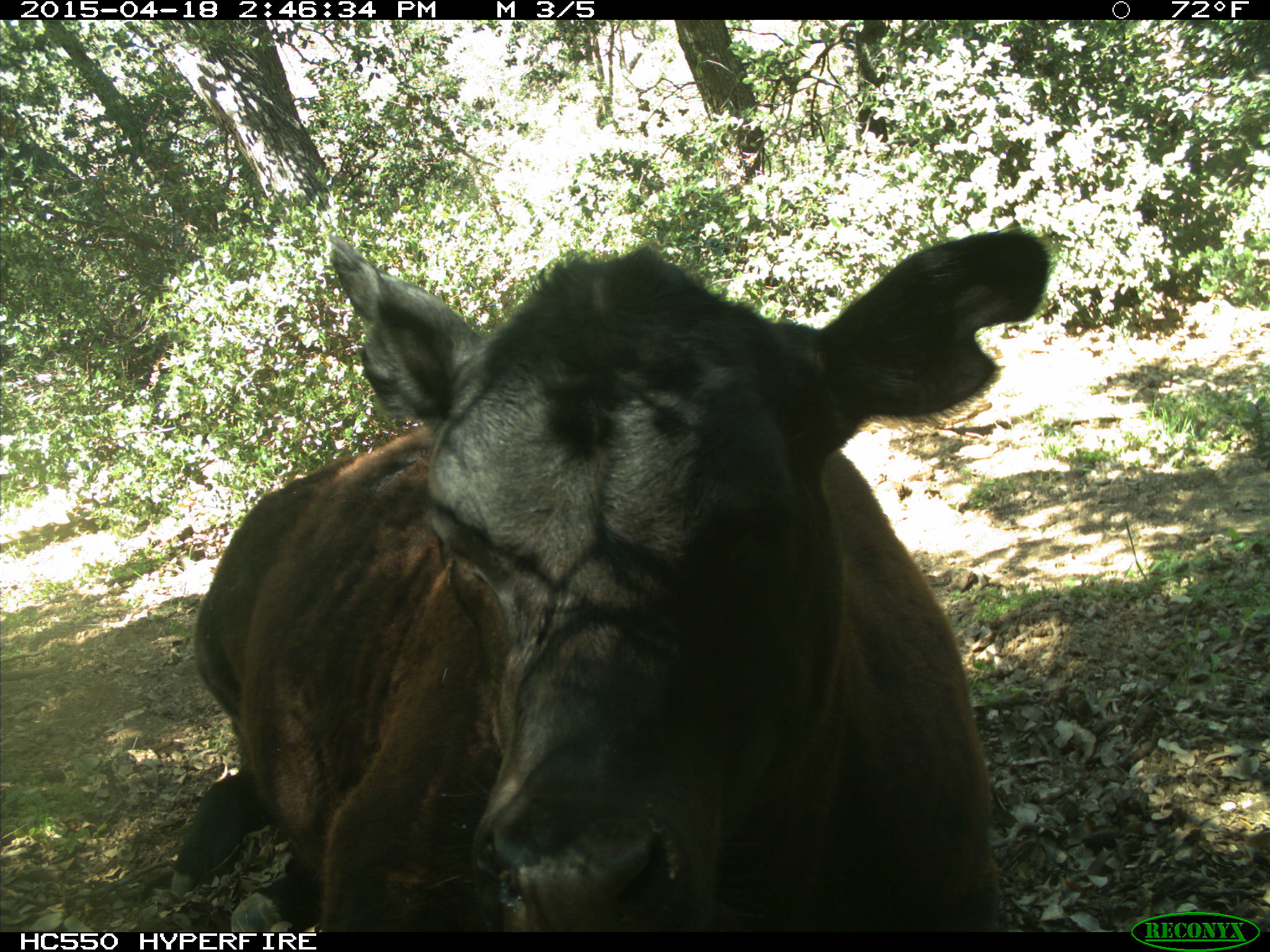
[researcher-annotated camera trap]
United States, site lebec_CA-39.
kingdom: Animalia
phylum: Chordata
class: Mammalia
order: Artiodactyla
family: Bovidae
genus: Bos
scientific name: Bos taurus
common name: domestic cow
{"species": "Bos taurus (domestic cow)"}